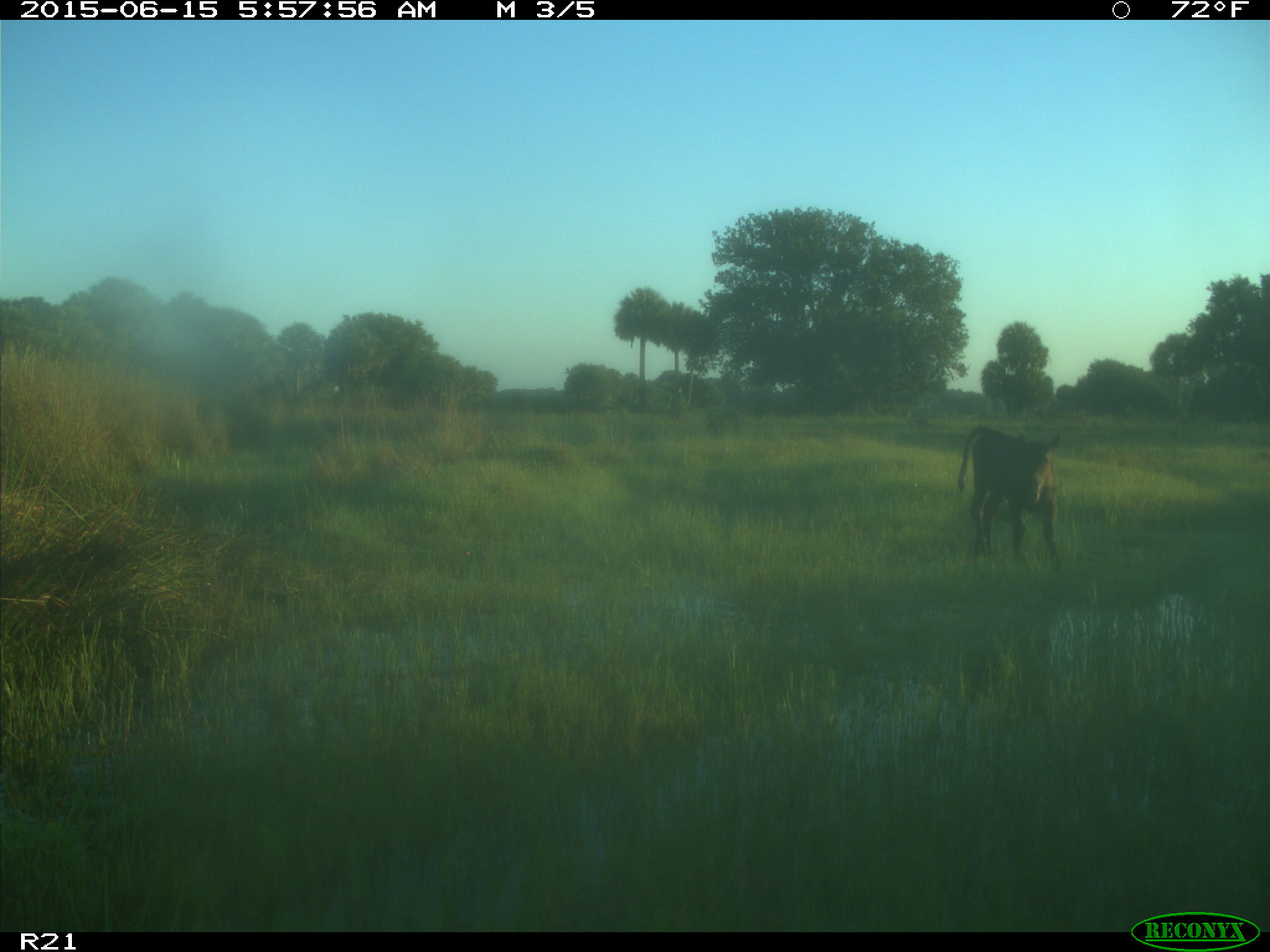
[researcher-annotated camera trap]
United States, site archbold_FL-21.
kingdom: Animalia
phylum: Chordata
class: Mammalia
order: Artiodactyla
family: Bovidae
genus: Bos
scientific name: Bos taurus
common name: domestic cow